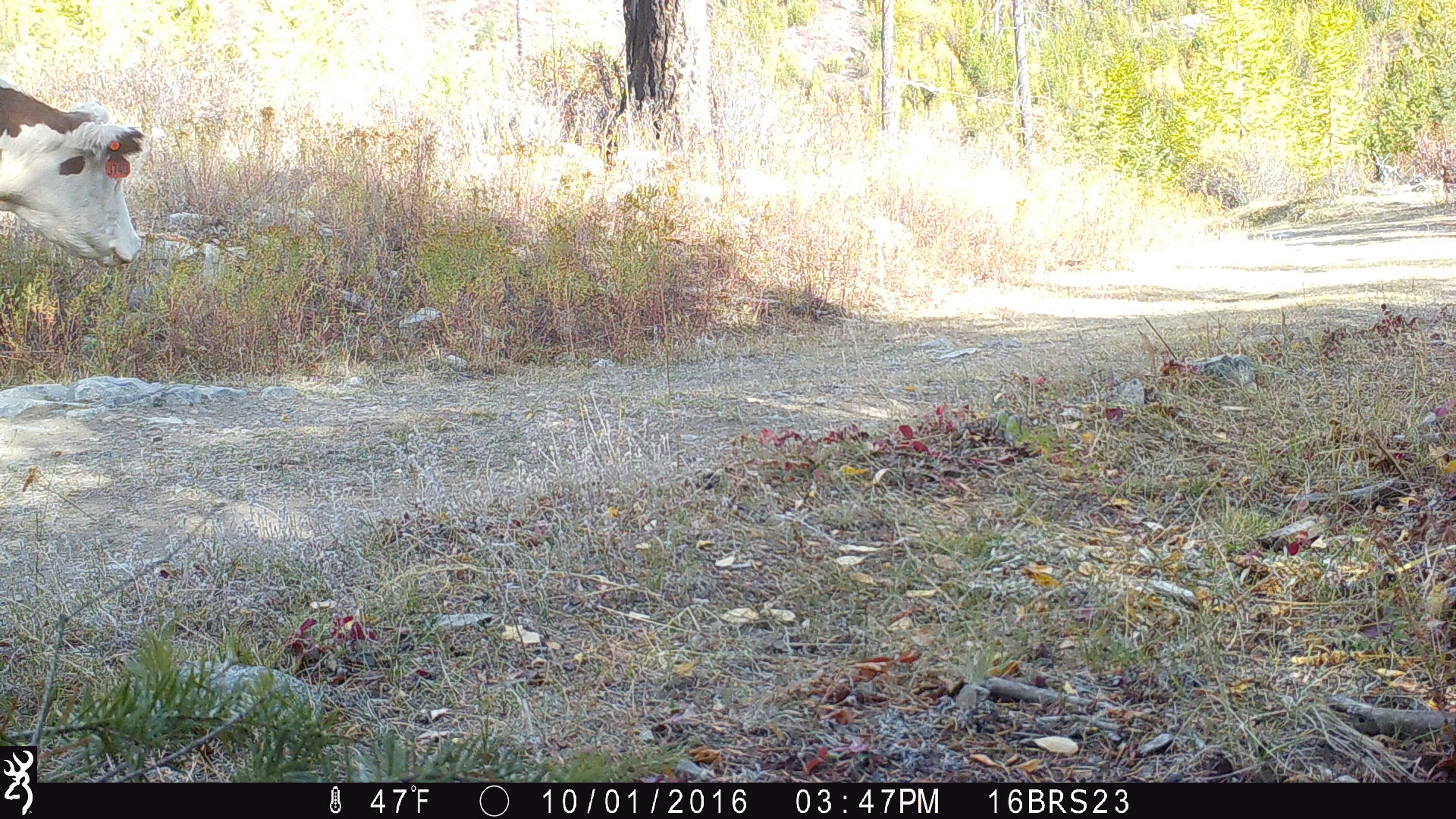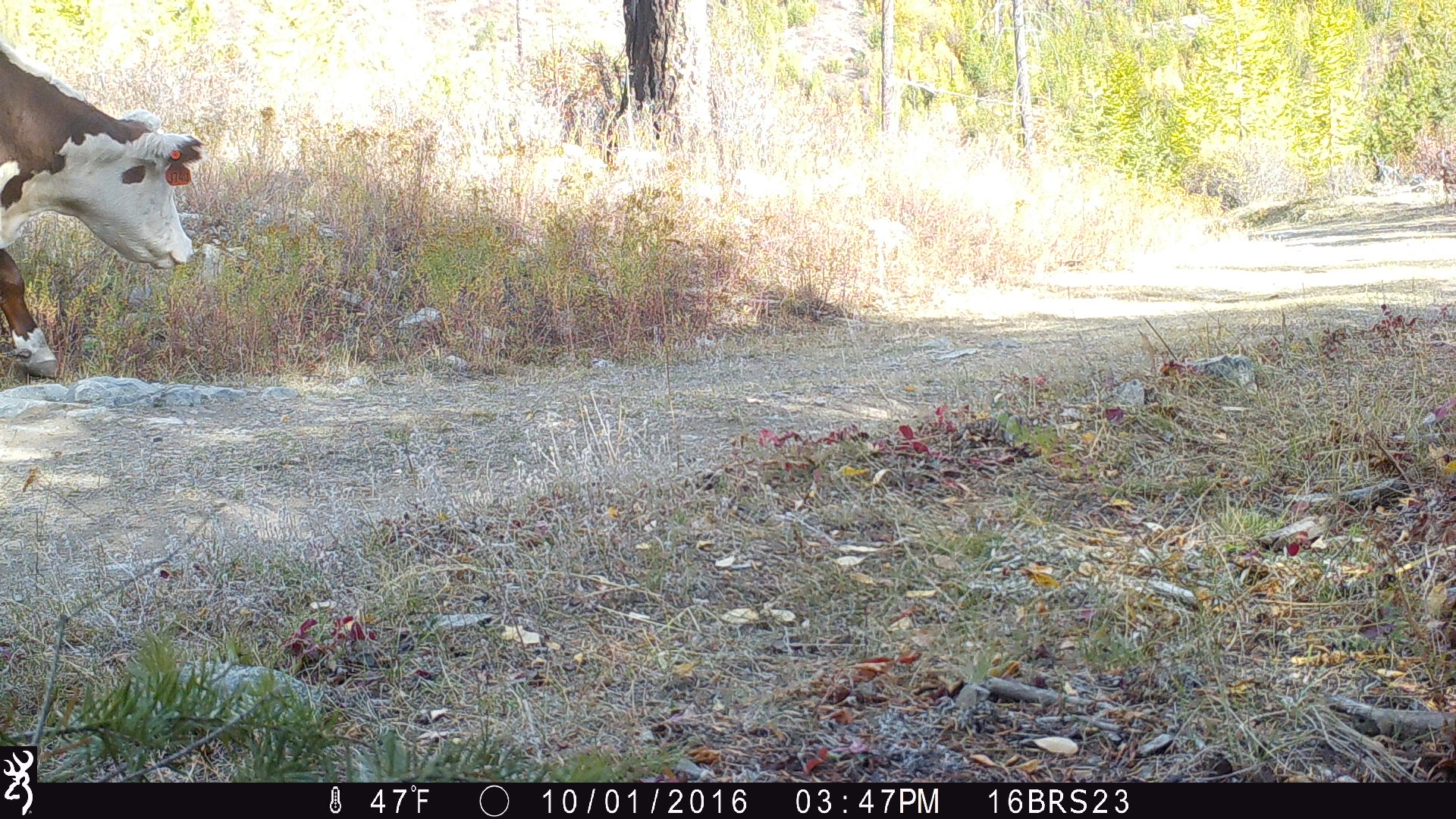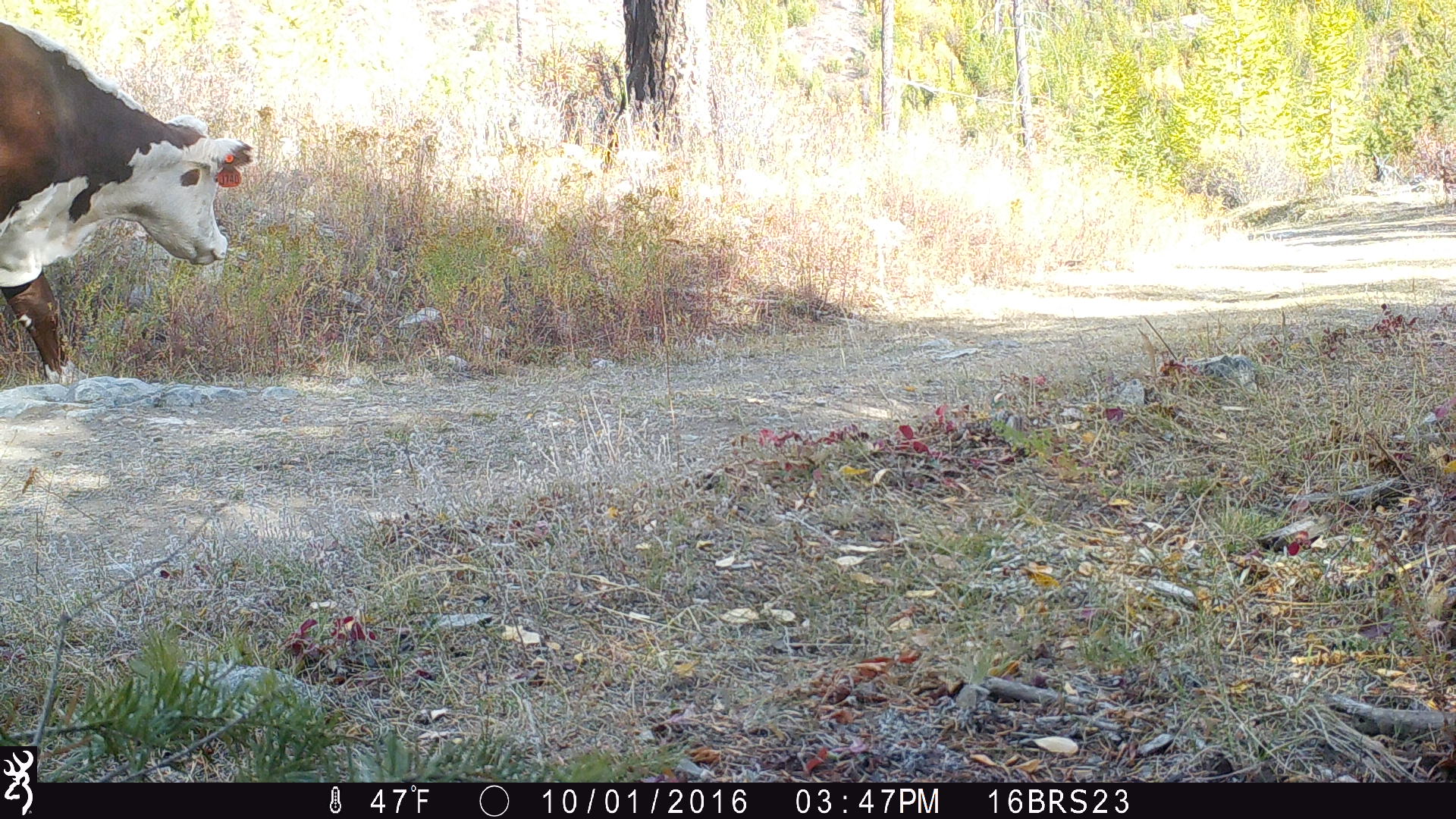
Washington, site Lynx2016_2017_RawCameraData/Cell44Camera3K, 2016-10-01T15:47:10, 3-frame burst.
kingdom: Animalia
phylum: Chordata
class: Mammalia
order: Artiodactyla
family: Bovidae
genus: Bos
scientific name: Bos taurus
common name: domestic cattle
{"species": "domestic cattle (Bos taurus)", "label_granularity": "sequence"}